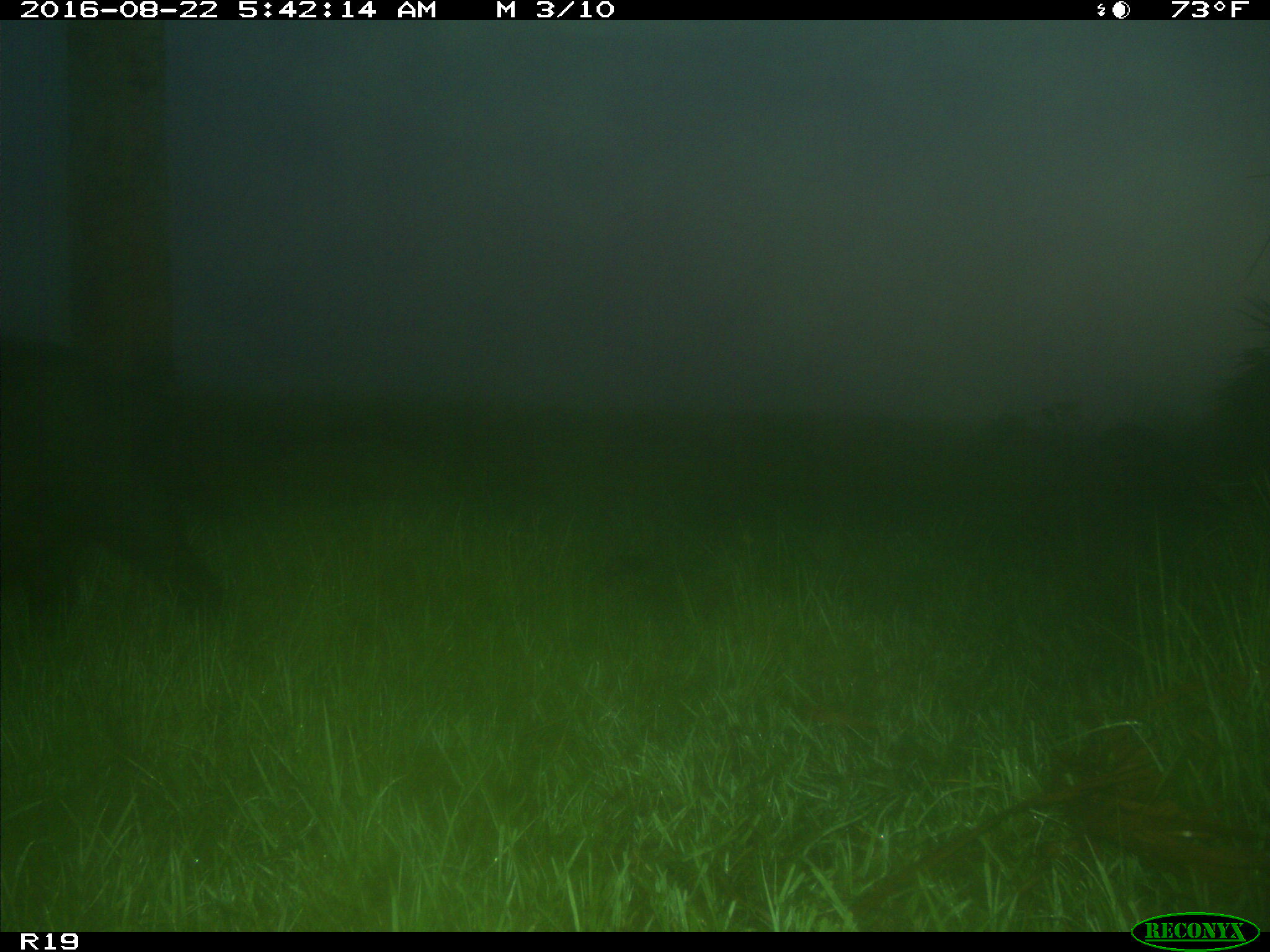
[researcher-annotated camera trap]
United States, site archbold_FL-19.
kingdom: Animalia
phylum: Chordata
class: Mammalia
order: Artiodactyla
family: Suidae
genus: Sus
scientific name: Sus scrofa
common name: wild boar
Sus scrofa (wild boar).